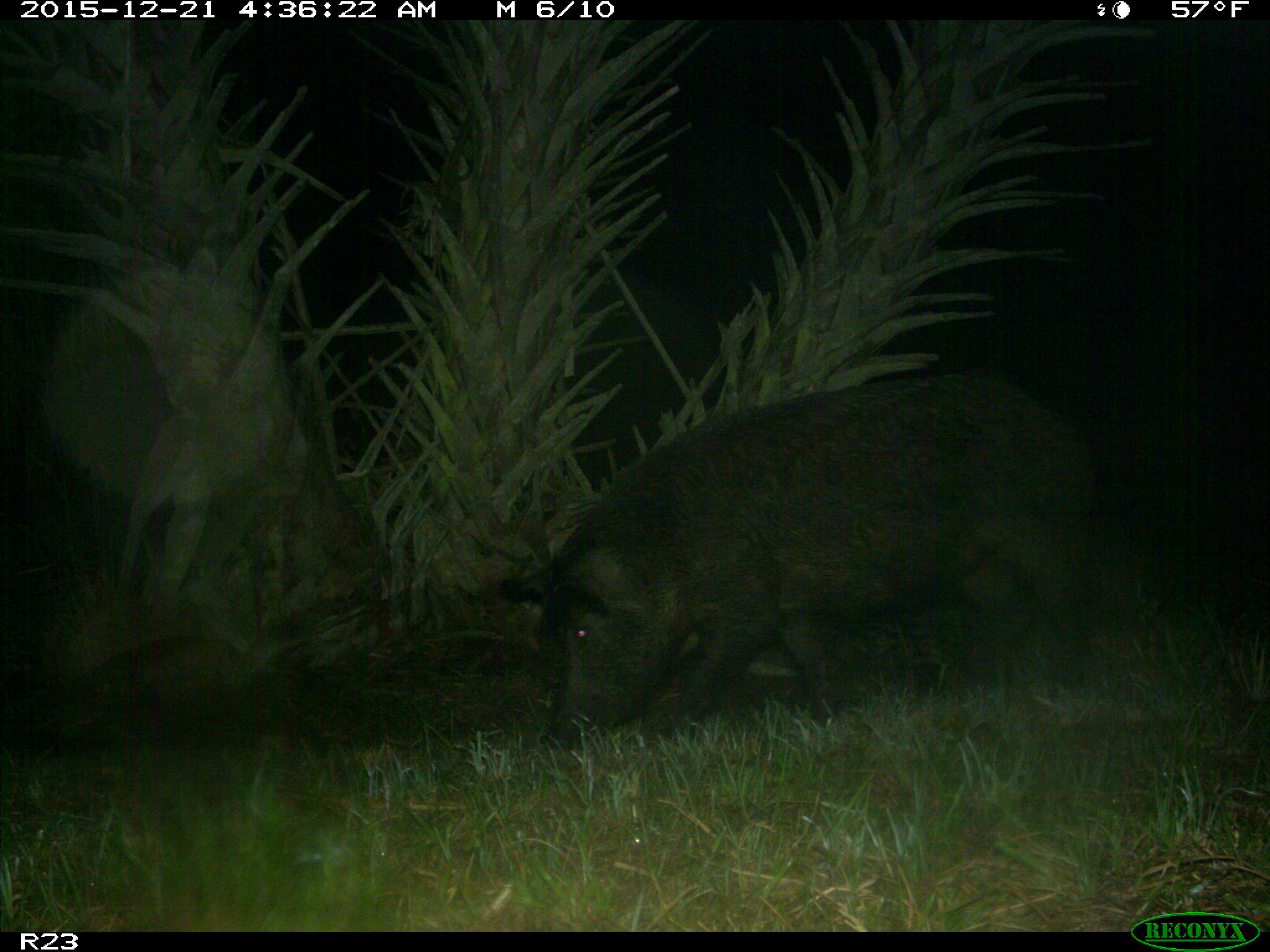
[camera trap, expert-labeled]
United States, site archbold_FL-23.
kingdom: Animalia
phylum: Chordata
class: Mammalia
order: Artiodactyla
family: Suidae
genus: Sus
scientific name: Sus scrofa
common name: wild boar